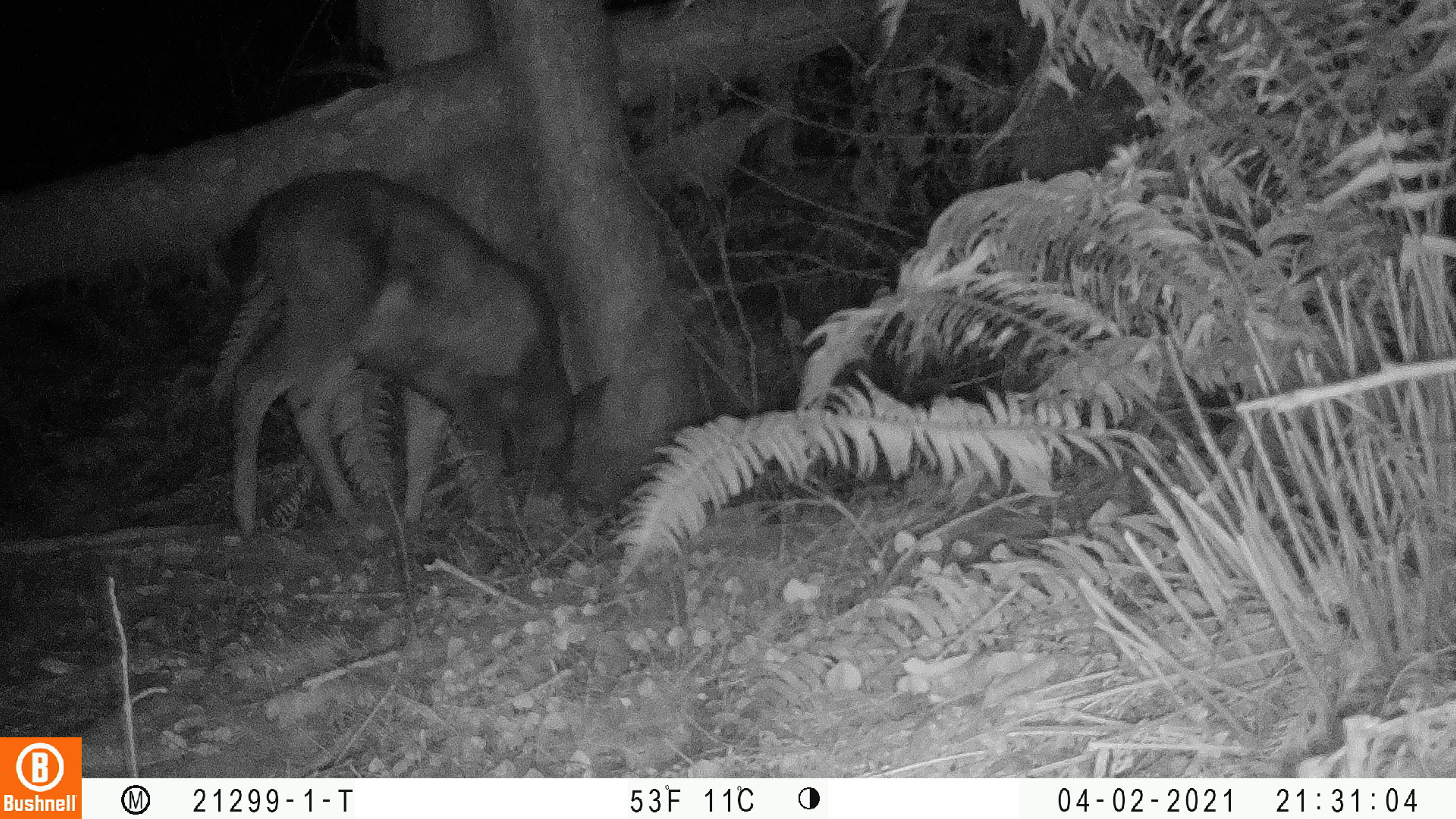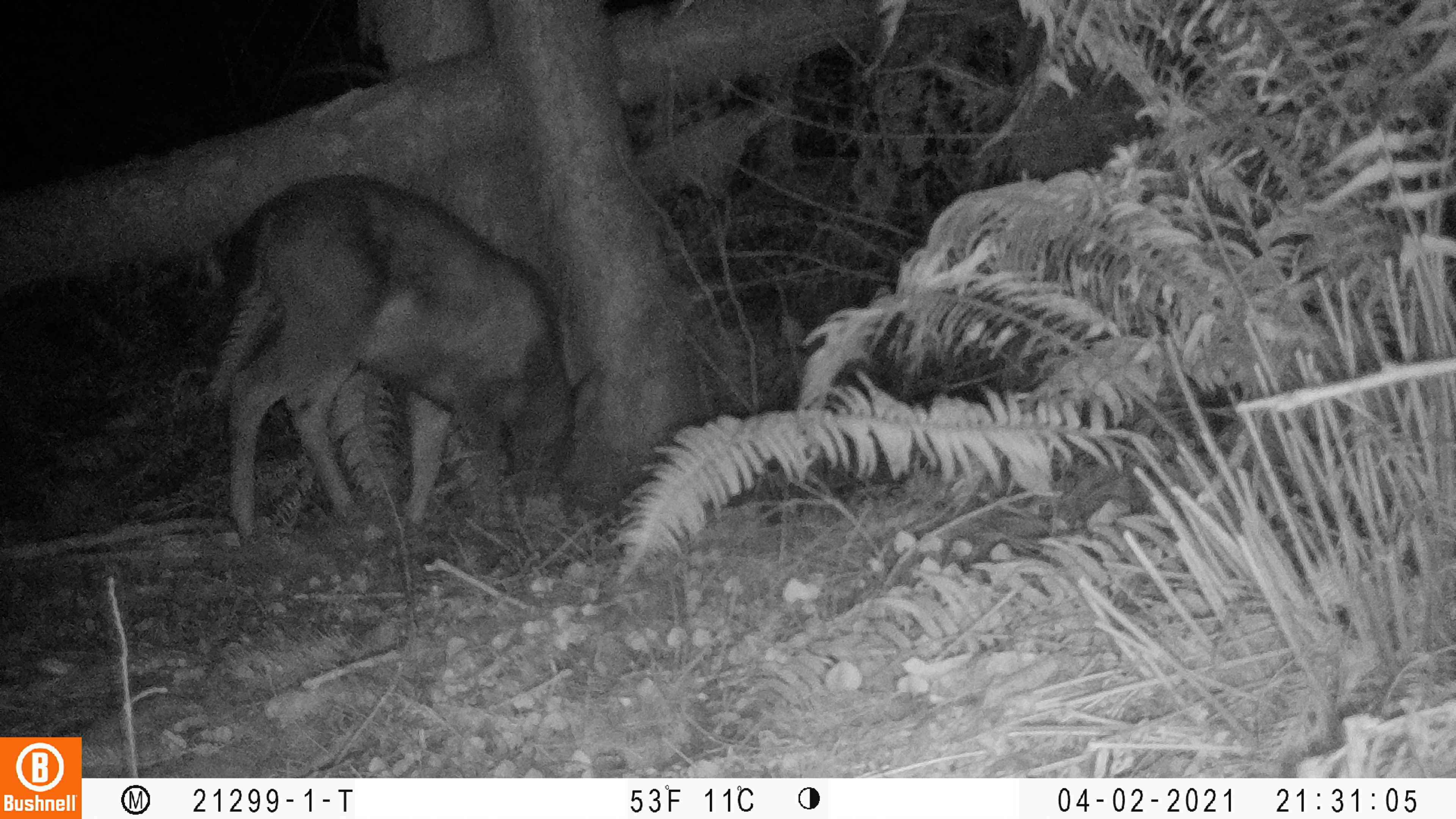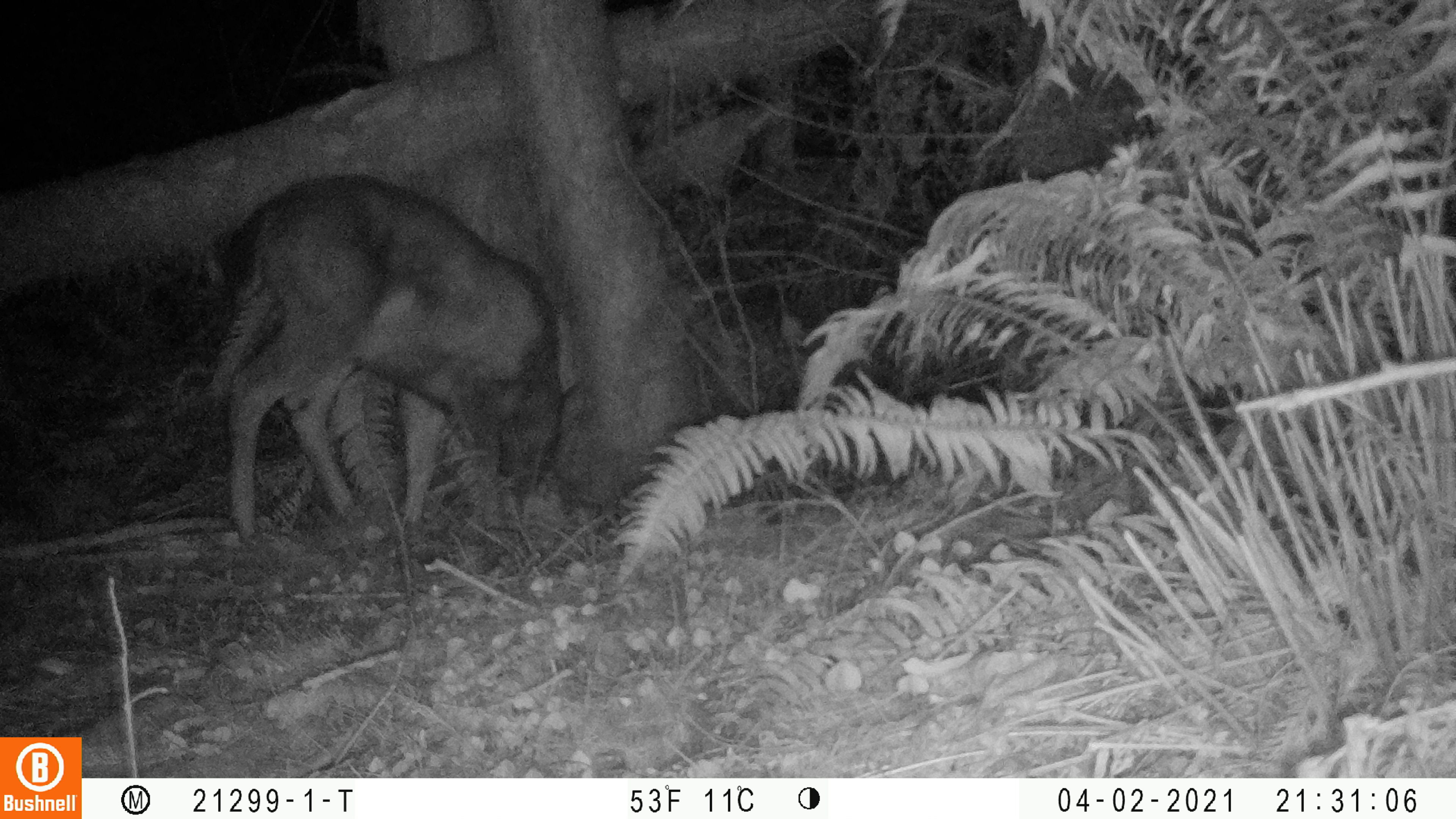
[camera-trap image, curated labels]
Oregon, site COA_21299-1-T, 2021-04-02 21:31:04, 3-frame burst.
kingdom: Animalia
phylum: Chordata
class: Mammalia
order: Artiodactyla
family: Cervidae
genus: Odocoileus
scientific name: Odocoileus hemionus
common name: black-tailed deer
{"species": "black-tailed deer (Odocoileus hemionus)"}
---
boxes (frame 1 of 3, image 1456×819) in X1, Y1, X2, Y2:
black-tailed deer: 230, 170, 617, 529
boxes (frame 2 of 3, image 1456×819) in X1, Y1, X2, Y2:
black-tailed deer: 227, 161, 612, 550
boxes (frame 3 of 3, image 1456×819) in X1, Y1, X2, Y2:
black-tailed deer: 226, 166, 600, 546